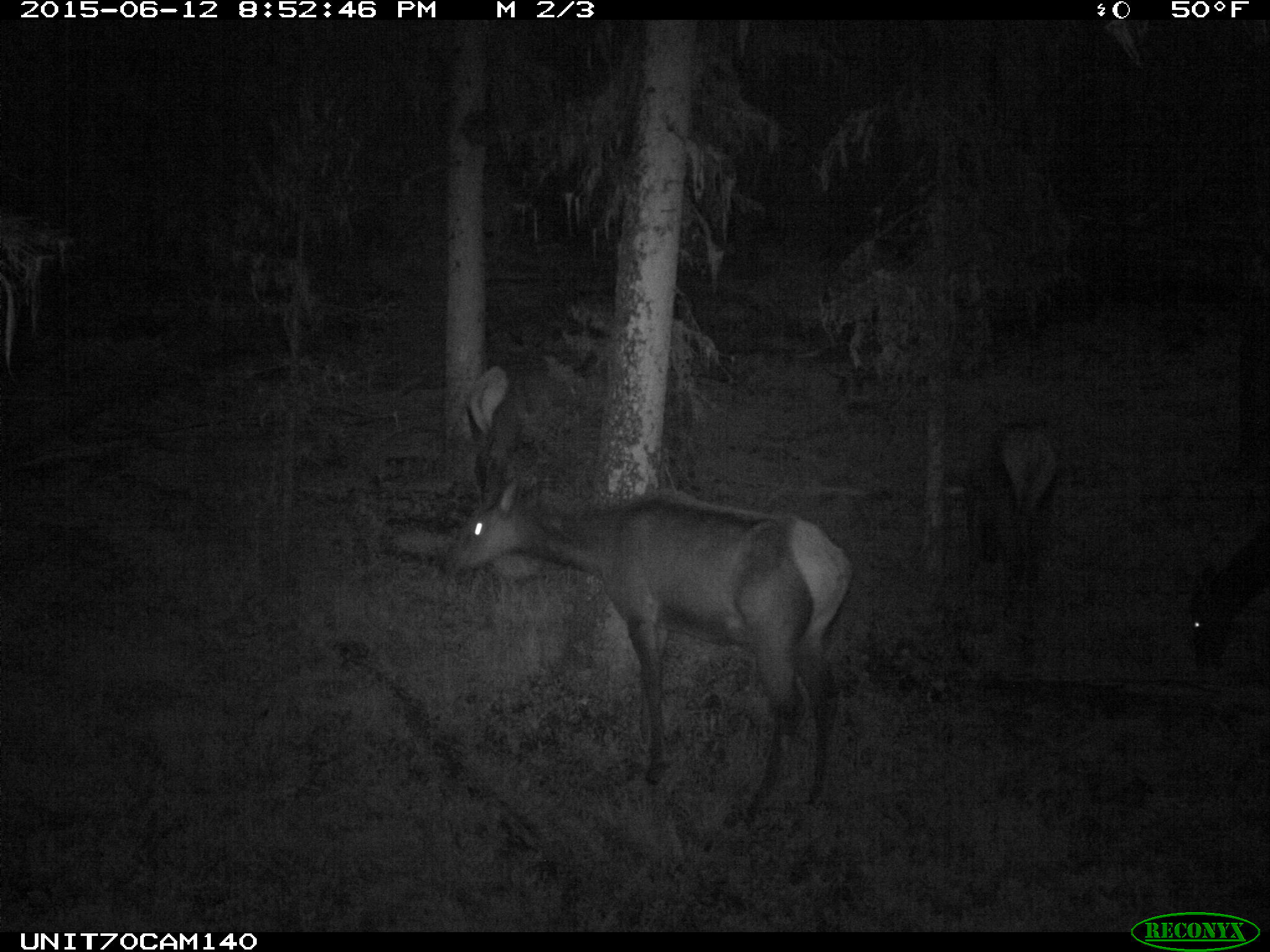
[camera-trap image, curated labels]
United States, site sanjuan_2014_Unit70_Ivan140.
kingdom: Animalia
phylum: Chordata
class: Mammalia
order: Artiodactyla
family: Cervidae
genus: Cervus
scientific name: Cervus elaphus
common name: red deer